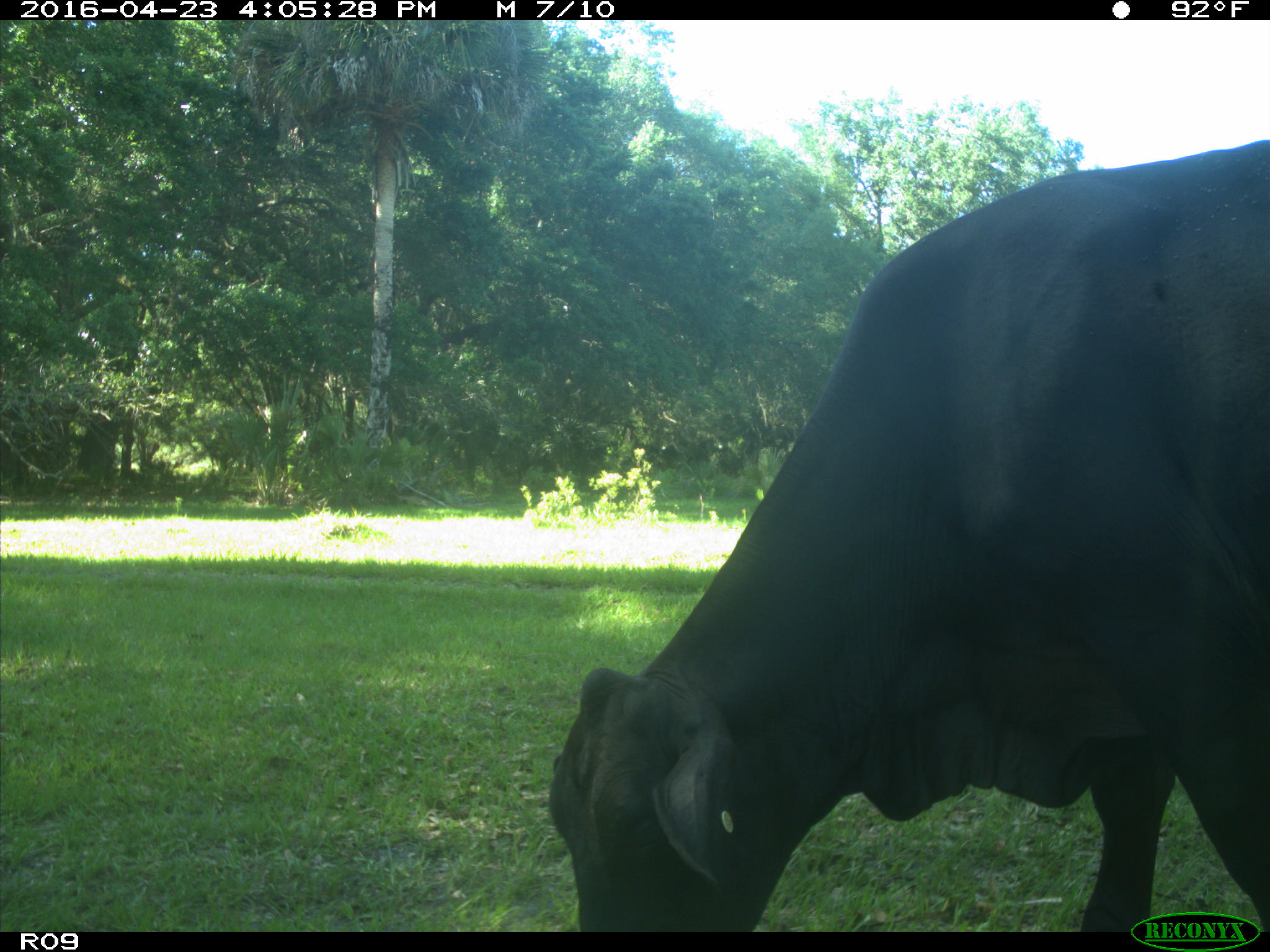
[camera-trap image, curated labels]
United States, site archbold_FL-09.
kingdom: Animalia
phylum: Chordata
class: Mammalia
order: Artiodactyla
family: Bovidae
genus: Bos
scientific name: Bos taurus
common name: domestic cow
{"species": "Bos taurus (domestic cow)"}